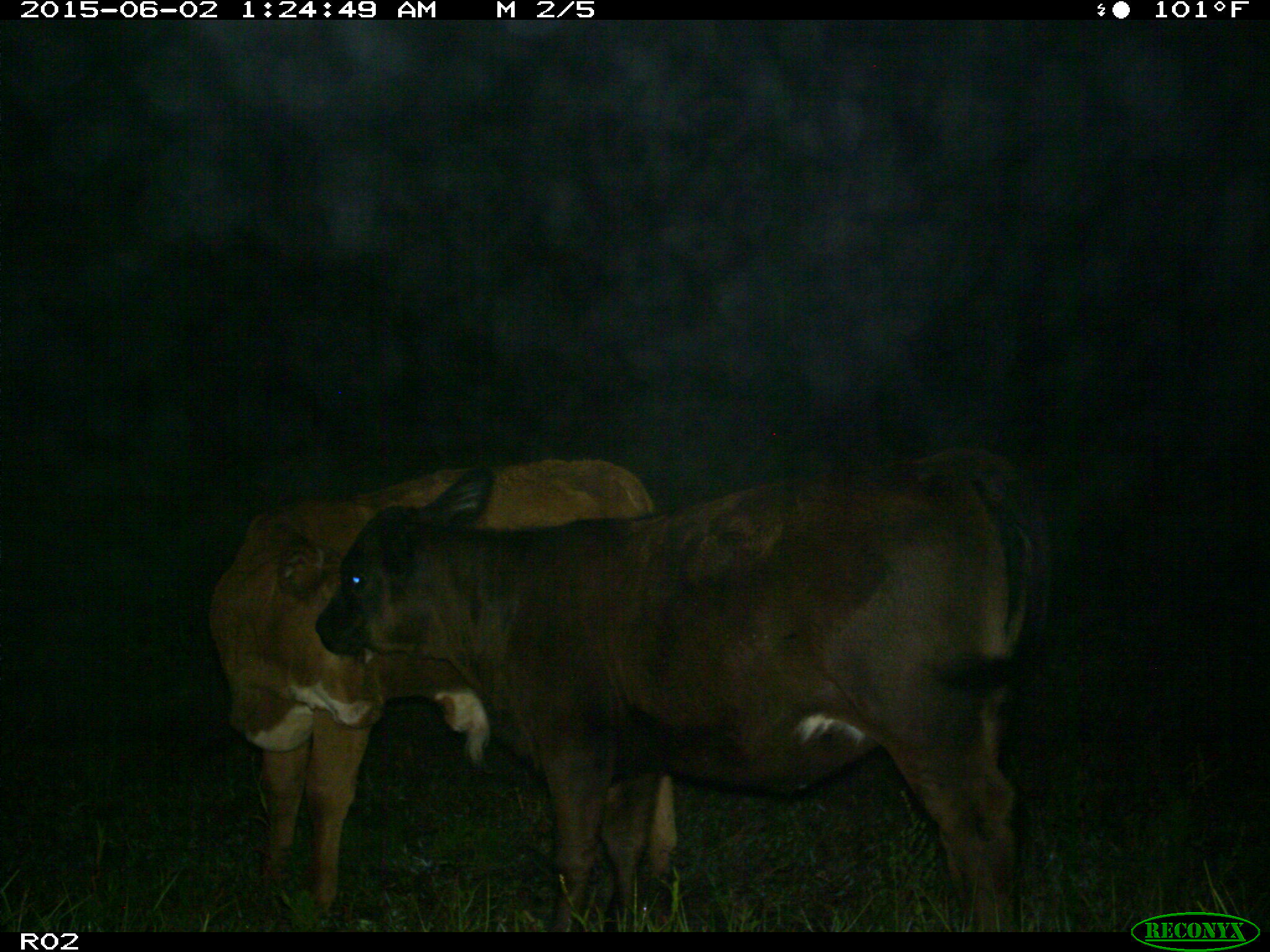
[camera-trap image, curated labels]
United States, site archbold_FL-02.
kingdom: Animalia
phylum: Chordata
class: Mammalia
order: Artiodactyla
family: Bovidae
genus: Bos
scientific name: Bos taurus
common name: domestic cow